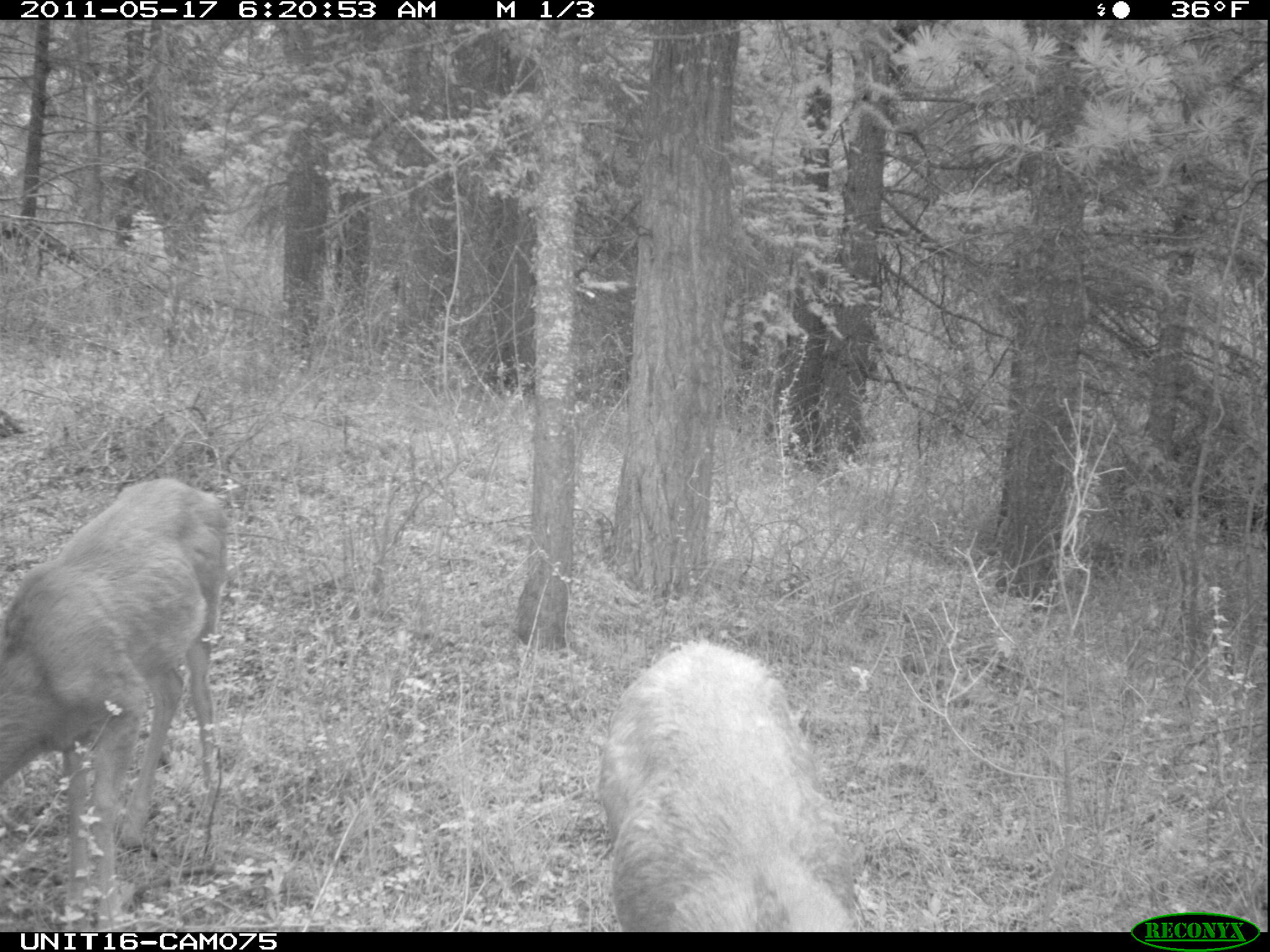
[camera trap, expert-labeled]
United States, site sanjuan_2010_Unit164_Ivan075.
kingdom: Animalia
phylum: Chordata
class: Mammalia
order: Artiodactyla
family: Cervidae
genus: Odocoileus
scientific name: Odocoileus hemionus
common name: mule deer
Odocoileus hemionus (mule deer).